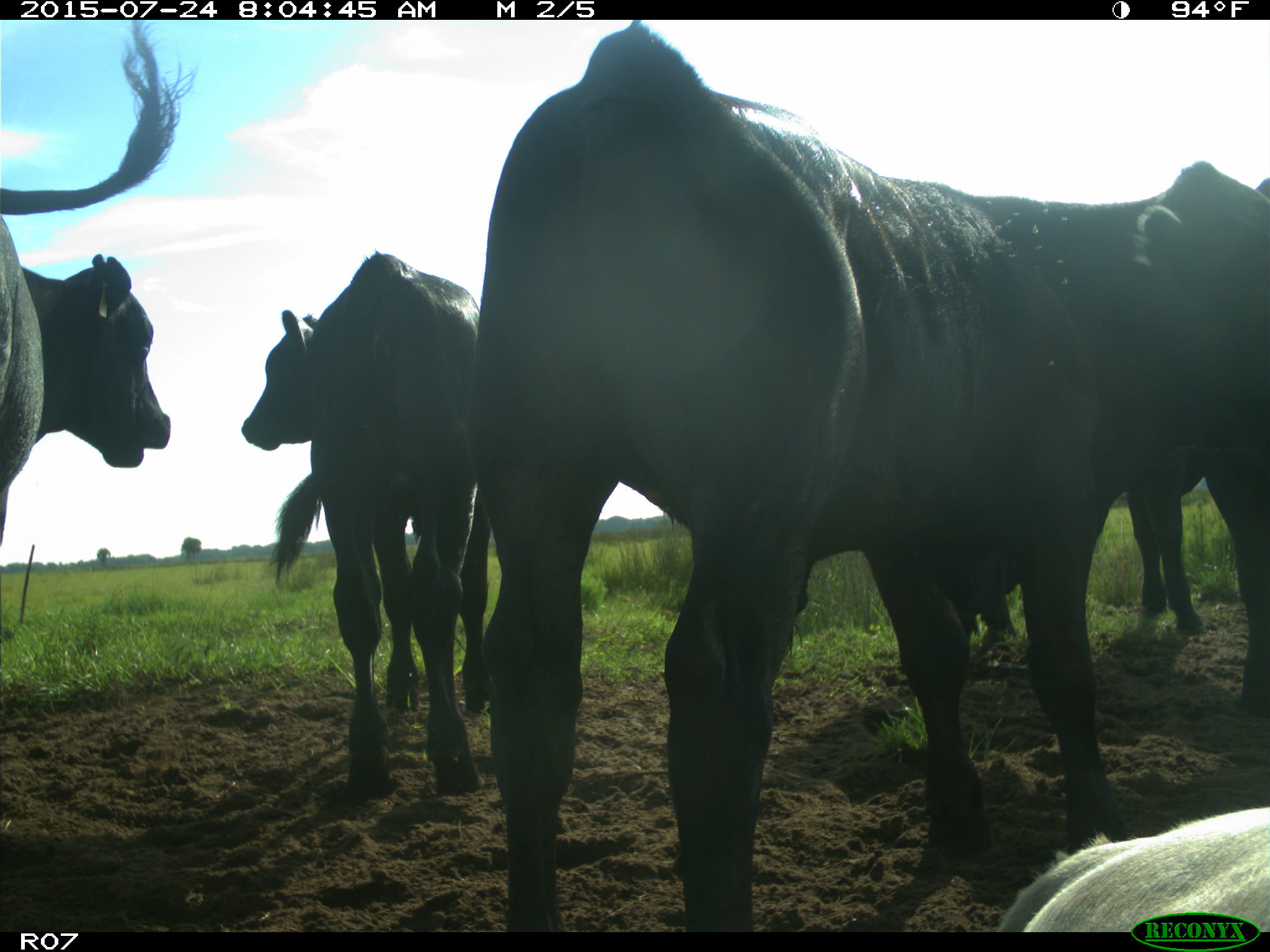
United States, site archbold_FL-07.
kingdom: Animalia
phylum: Chordata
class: Mammalia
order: Artiodactyla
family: Bovidae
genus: Bos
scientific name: Bos taurus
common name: domestic cow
Bos taurus (domestic cow).